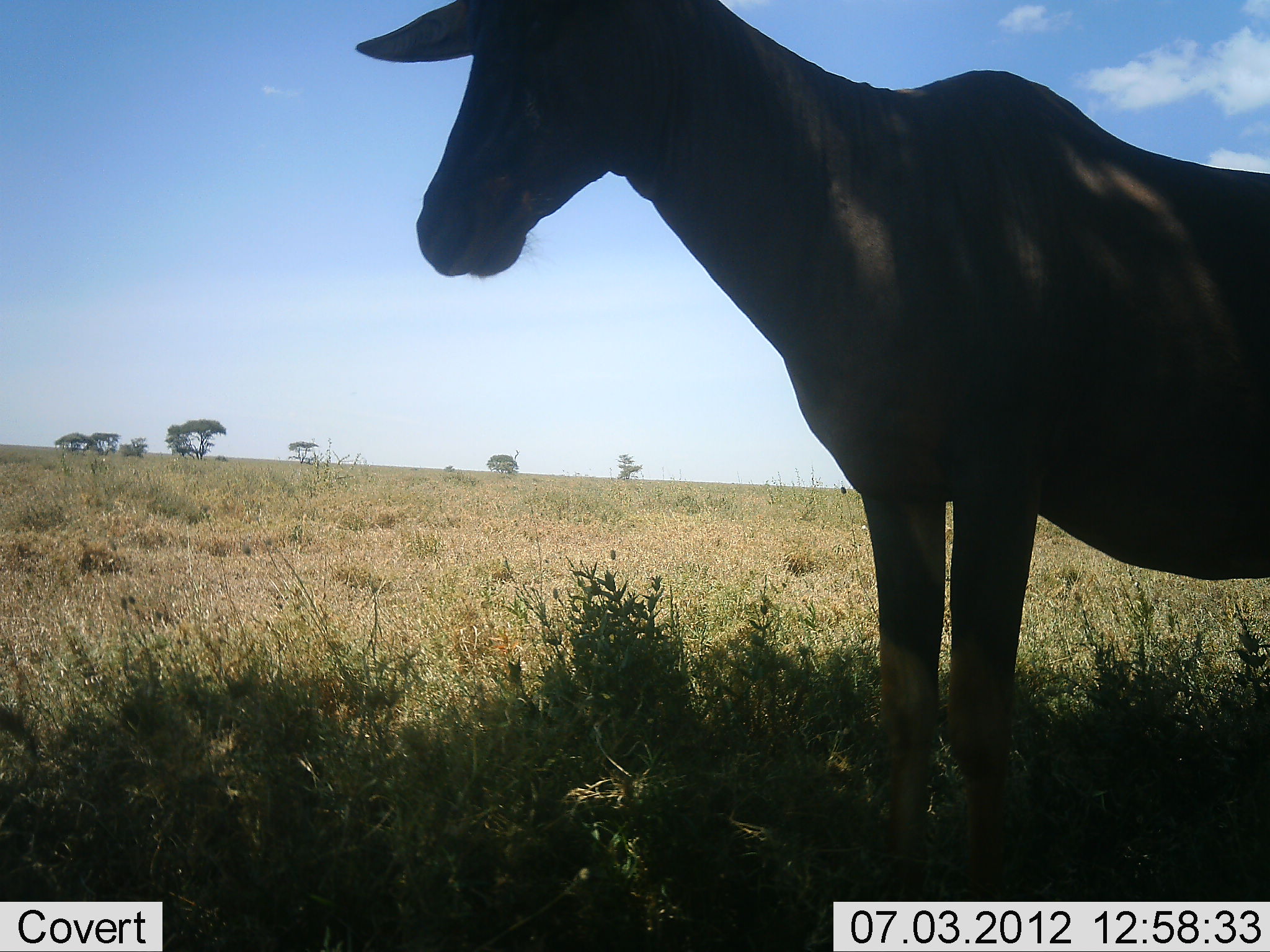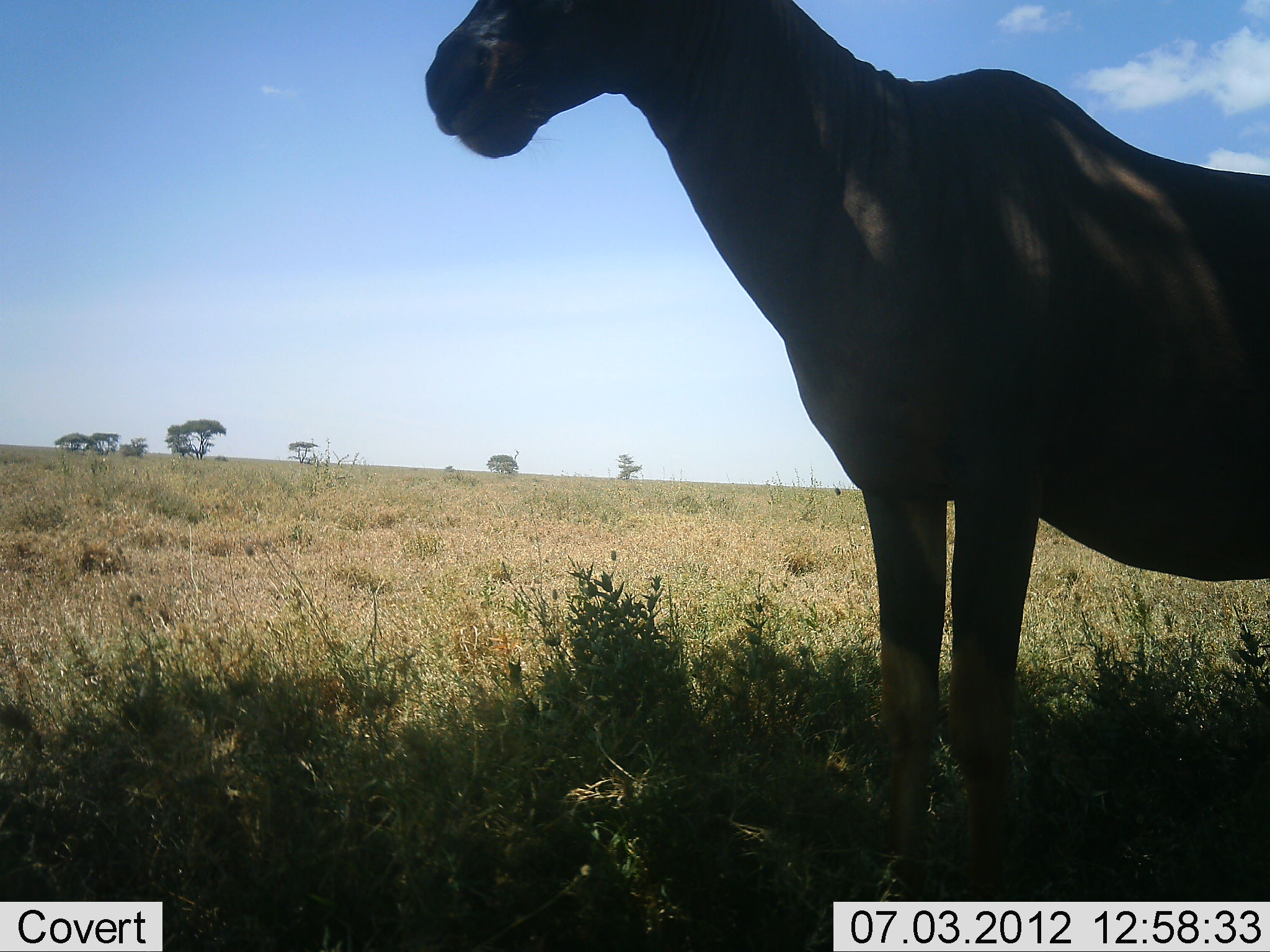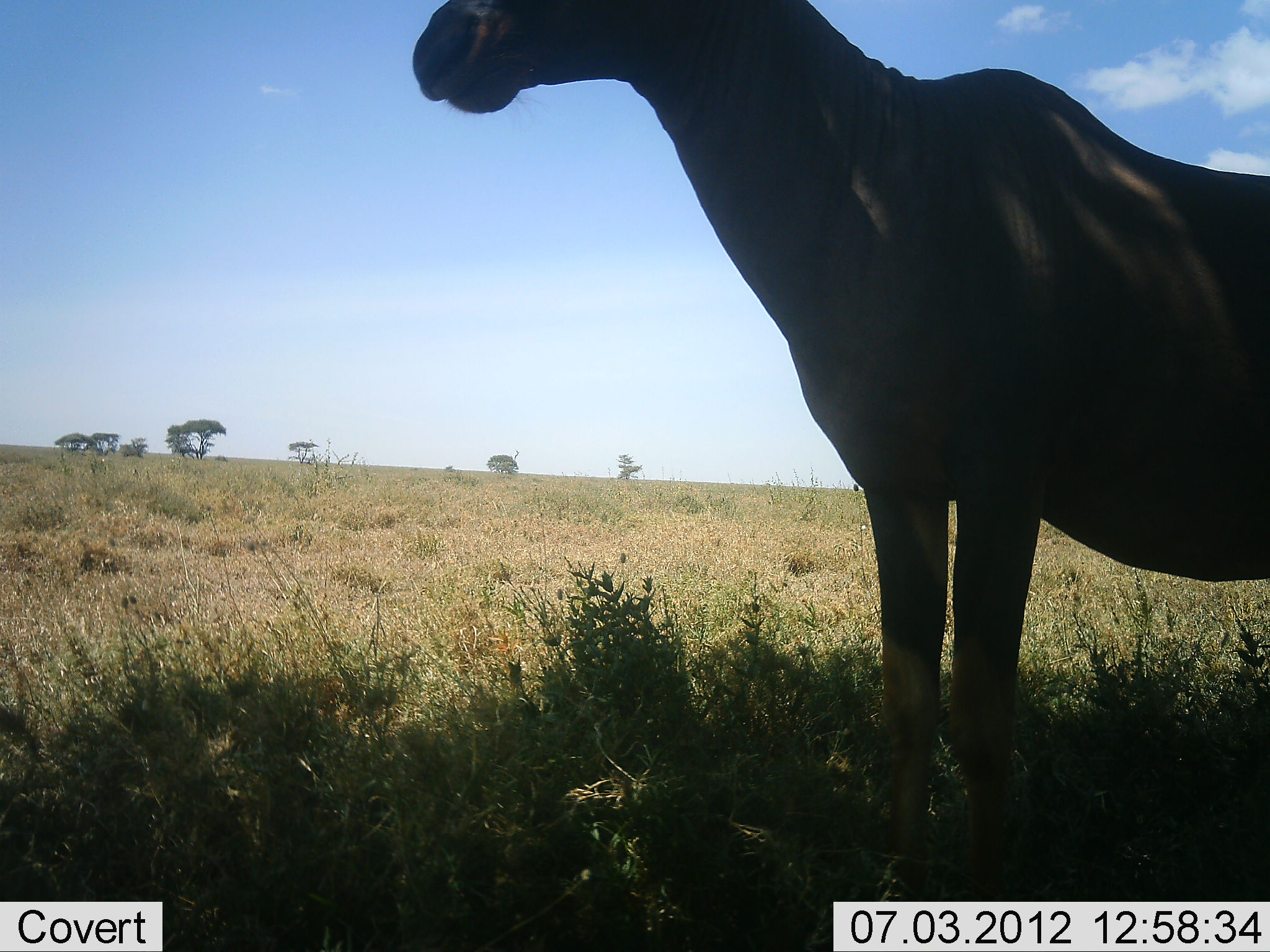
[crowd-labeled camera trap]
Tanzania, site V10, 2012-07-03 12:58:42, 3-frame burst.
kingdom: Animalia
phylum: Chordata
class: Mammalia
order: Artiodactyla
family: Bovidae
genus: Alcelaphus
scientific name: Alcelaphus buselaphus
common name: hartebeest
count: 1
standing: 100%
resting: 0%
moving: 0%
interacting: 0%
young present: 0%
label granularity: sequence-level